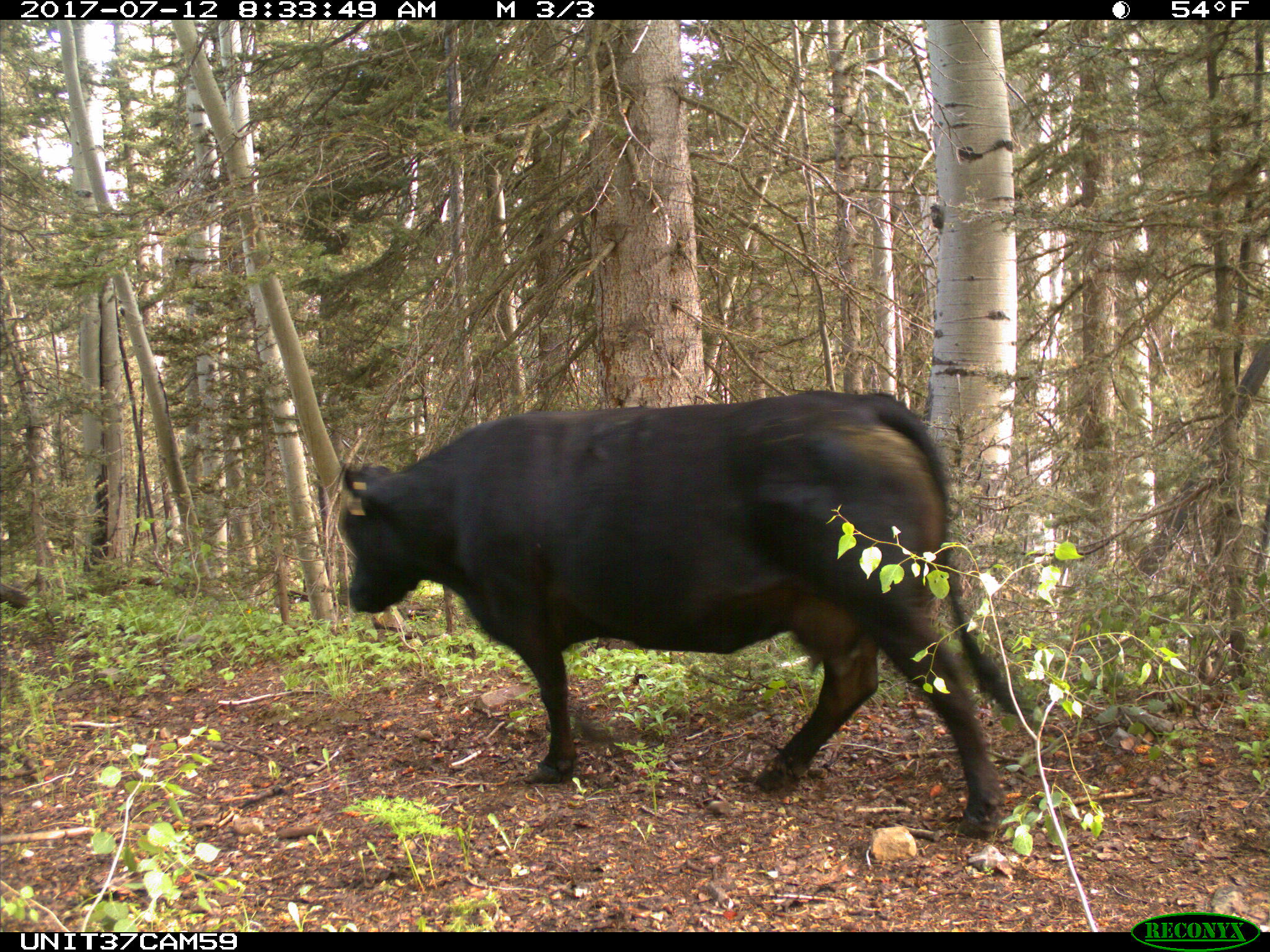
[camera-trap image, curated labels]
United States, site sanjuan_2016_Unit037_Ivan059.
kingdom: Animalia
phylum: Chordata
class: Mammalia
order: Artiodactyla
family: Bovidae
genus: Bos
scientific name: Bos taurus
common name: domestic cow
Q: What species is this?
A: Bos taurus (domestic cow).